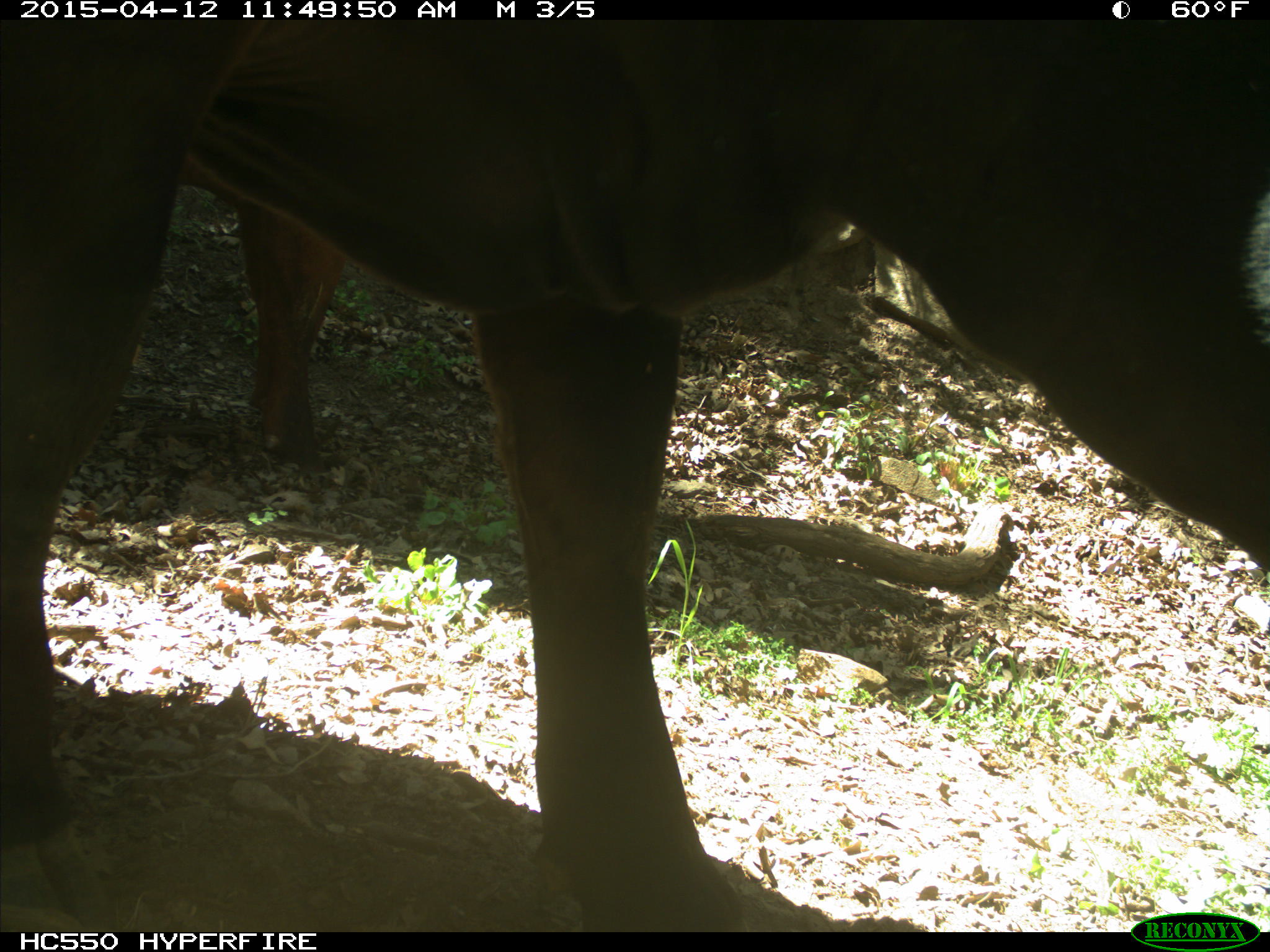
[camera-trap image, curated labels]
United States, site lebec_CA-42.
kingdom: Animalia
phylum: Chordata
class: Mammalia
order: Artiodactyla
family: Bovidae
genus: Bos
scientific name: Bos taurus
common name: domestic cow